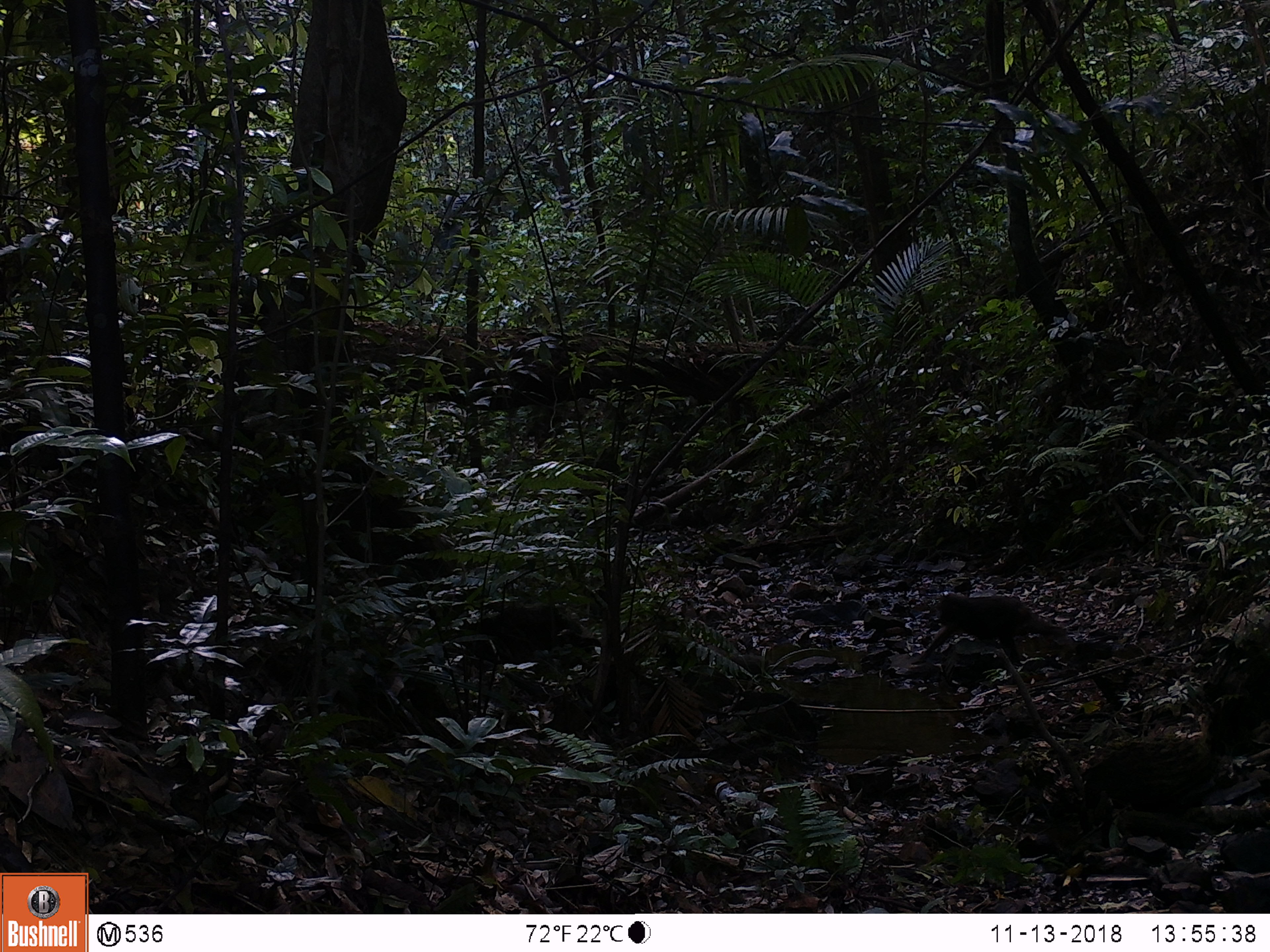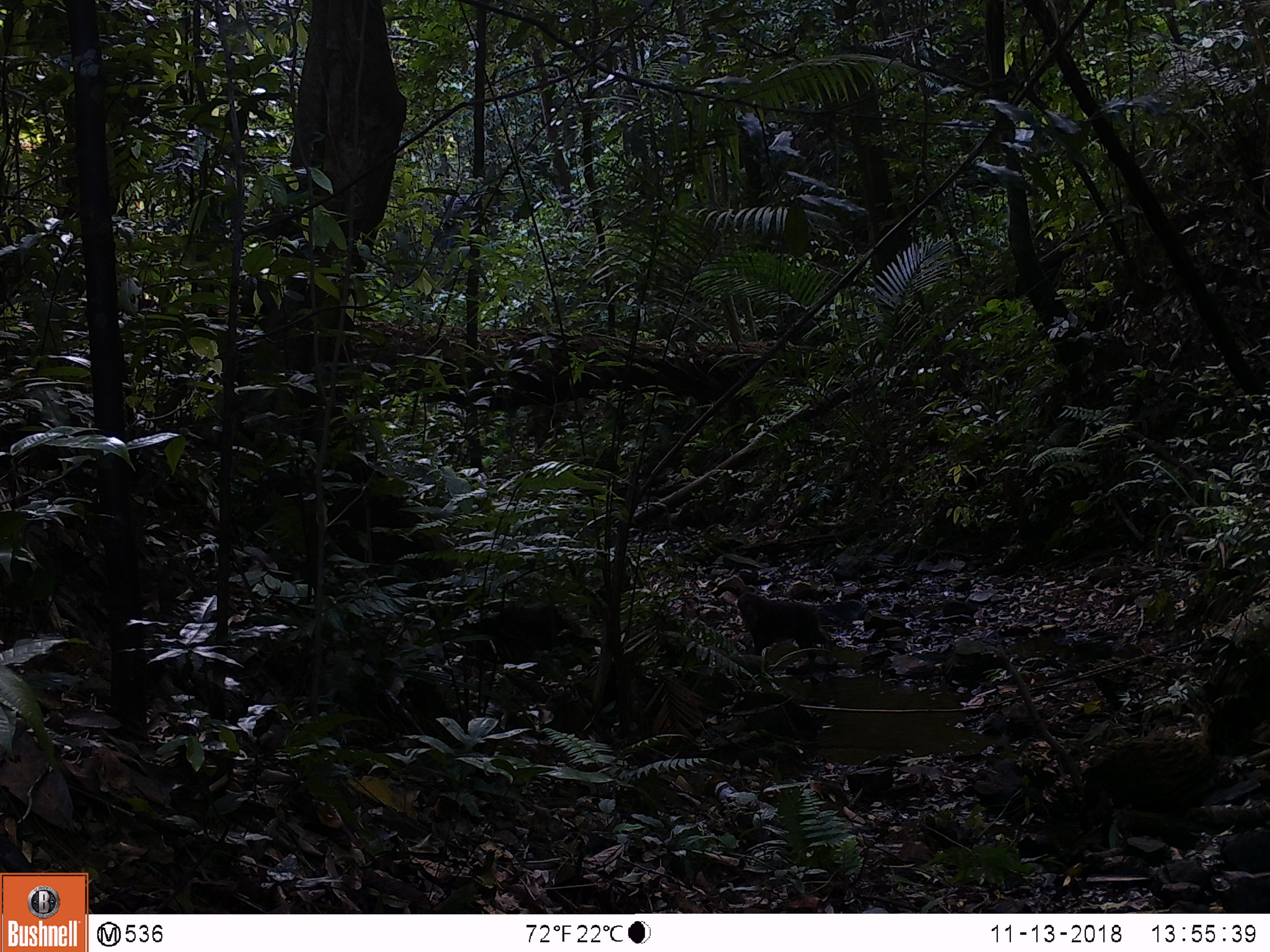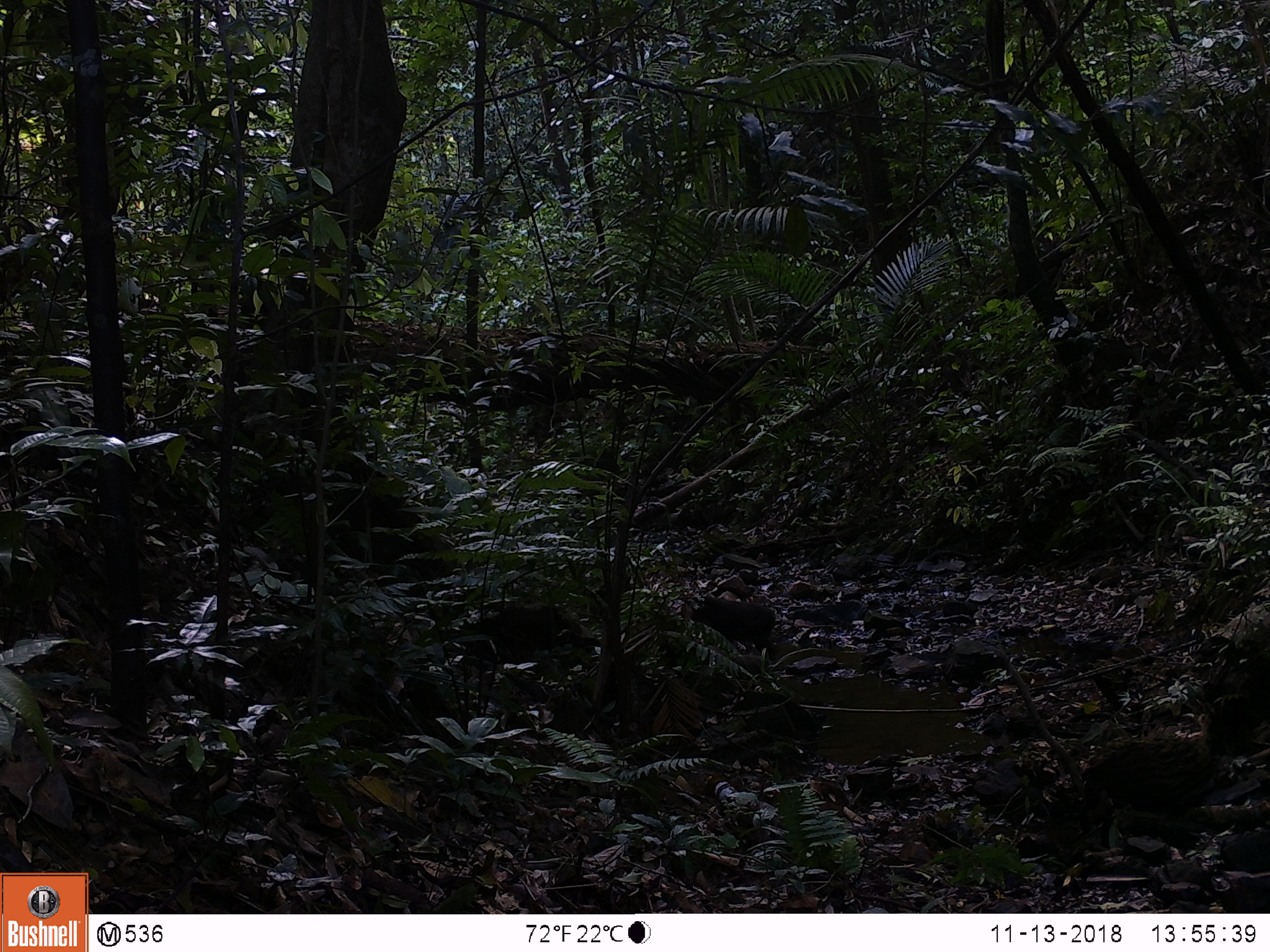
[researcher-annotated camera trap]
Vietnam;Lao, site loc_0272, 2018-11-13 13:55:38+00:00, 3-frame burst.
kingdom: Animalia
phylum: Chordata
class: Mammalia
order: Primates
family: Cercopithecidae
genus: Macaca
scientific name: Macaca arctoides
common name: stump-tailed macaque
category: stump tailed macaque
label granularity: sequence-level